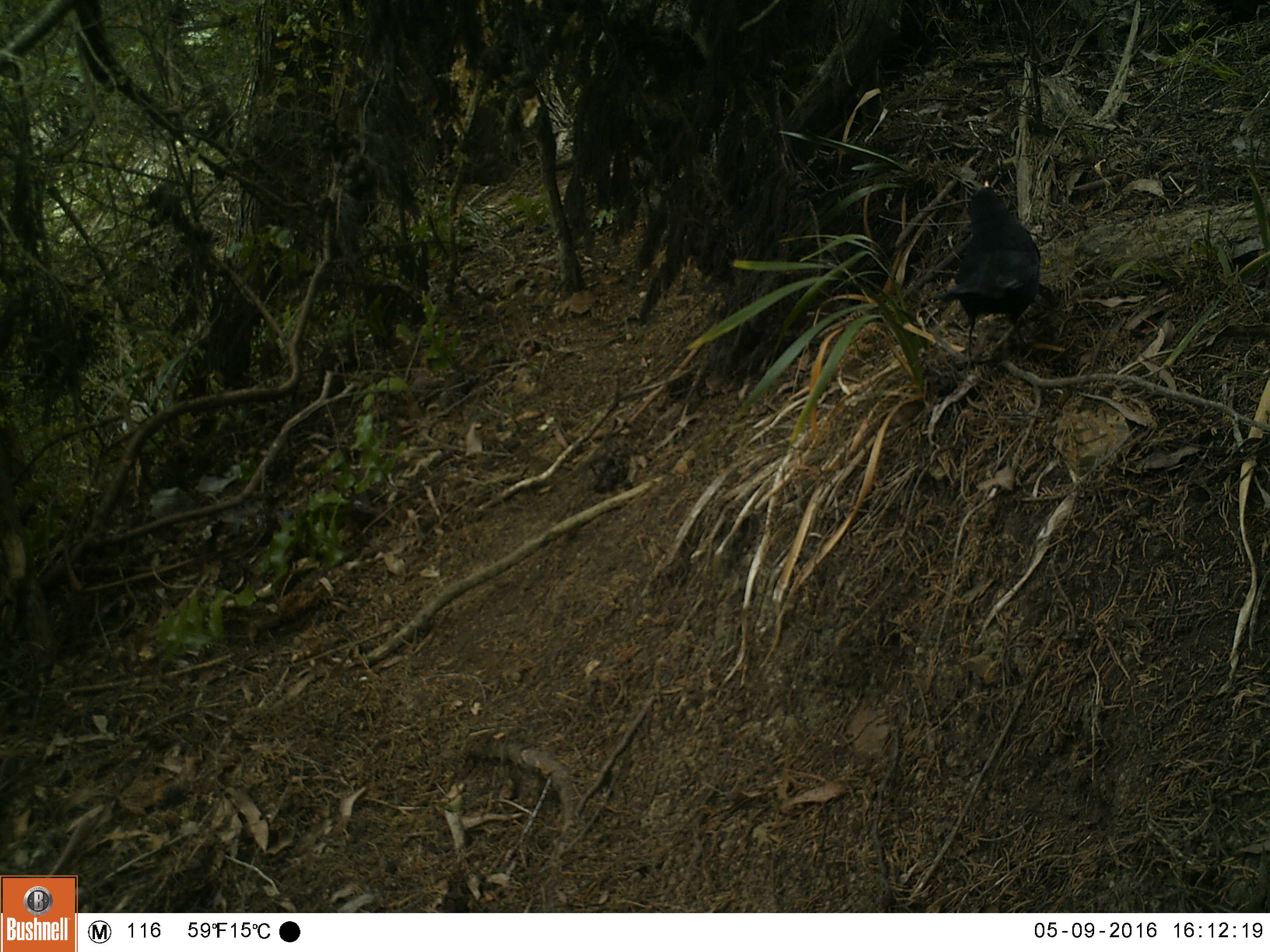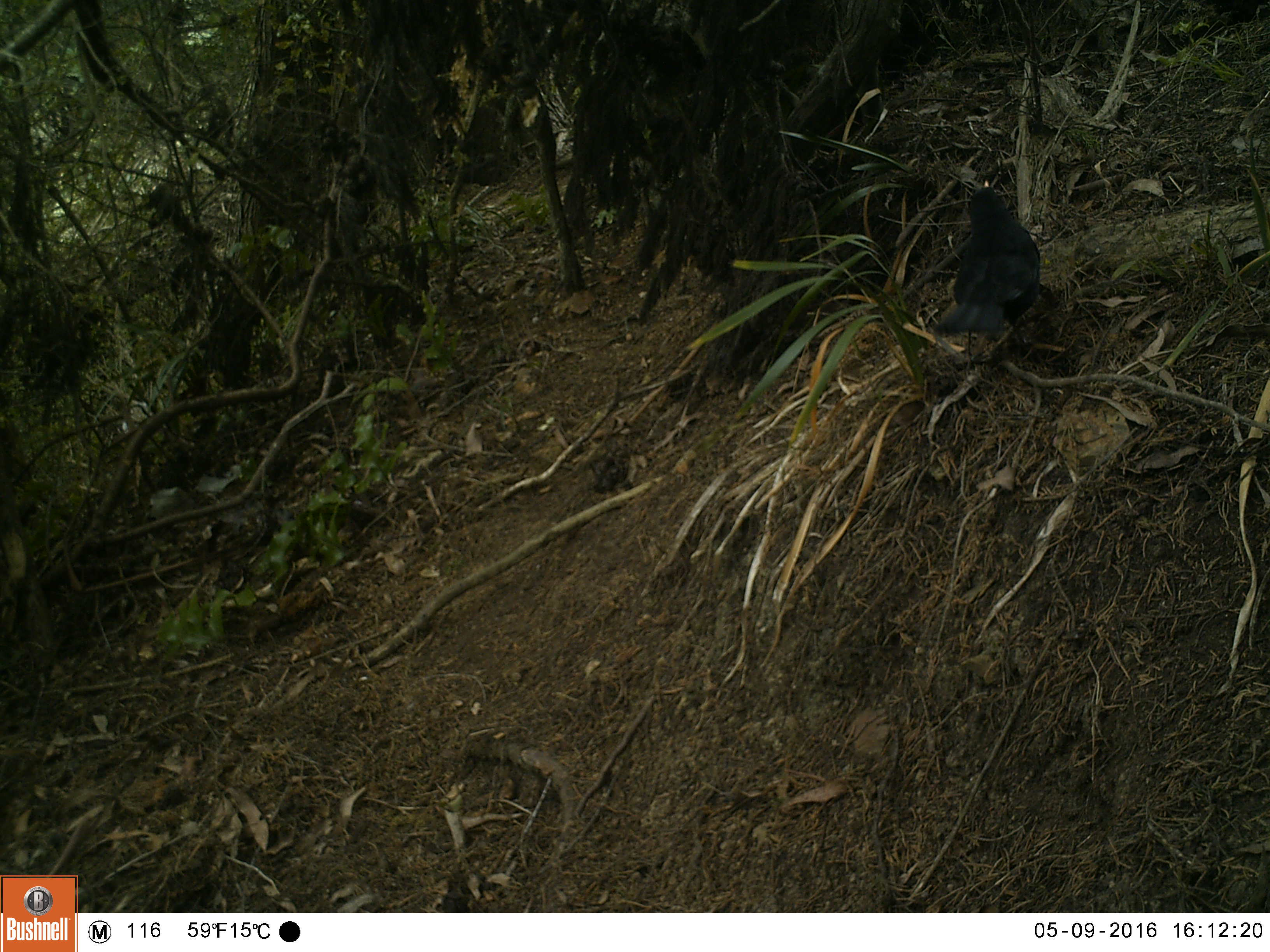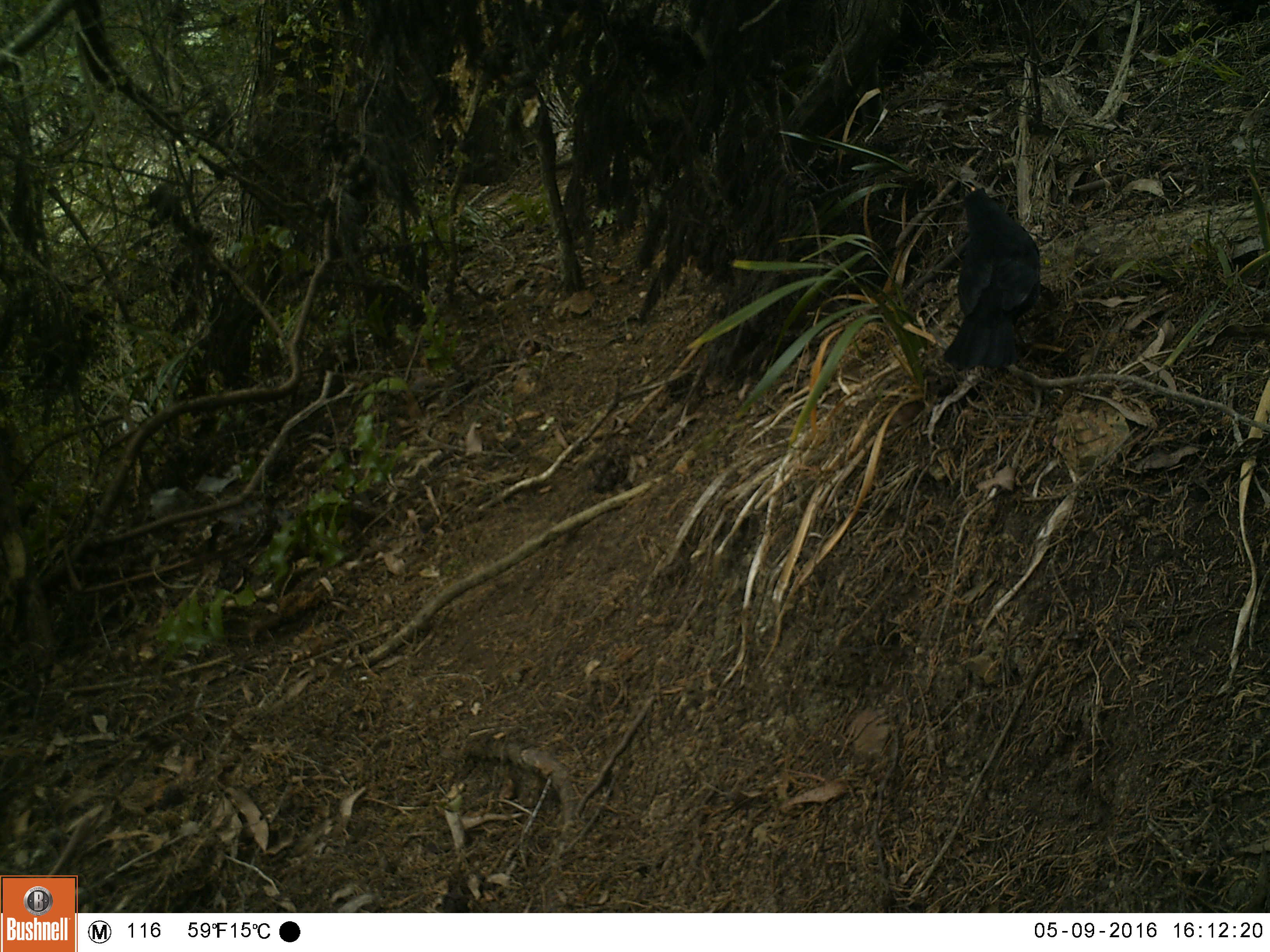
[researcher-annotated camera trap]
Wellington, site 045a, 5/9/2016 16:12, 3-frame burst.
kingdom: Animalia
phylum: Chordata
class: Aves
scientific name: Aves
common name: bird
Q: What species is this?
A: Bird (Aves).